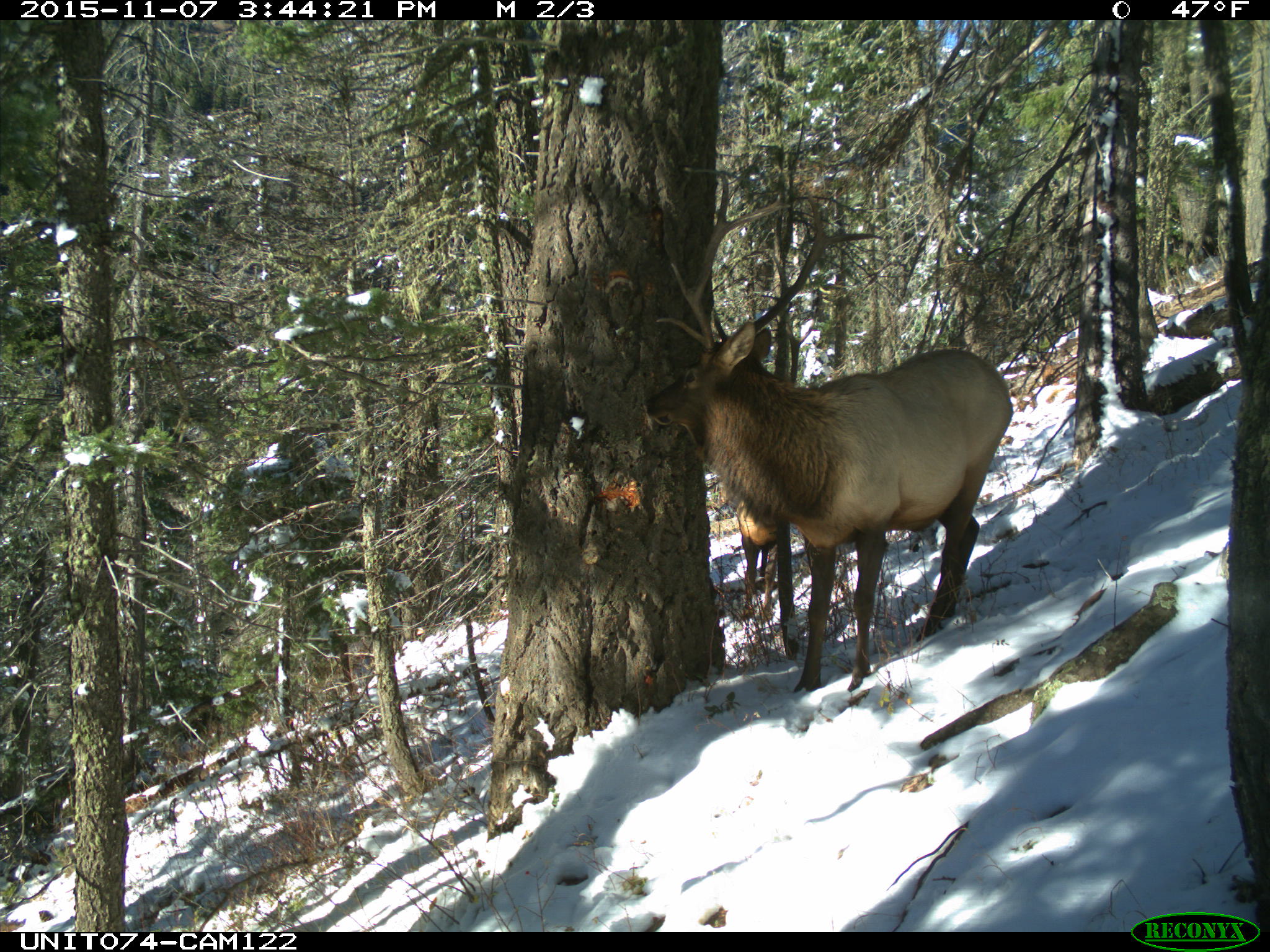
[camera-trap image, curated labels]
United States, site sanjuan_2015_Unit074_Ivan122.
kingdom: Animalia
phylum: Chordata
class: Mammalia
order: Artiodactyla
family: Cervidae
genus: Cervus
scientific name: Cervus elaphus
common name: red deer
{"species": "Cervus elaphus (red deer)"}